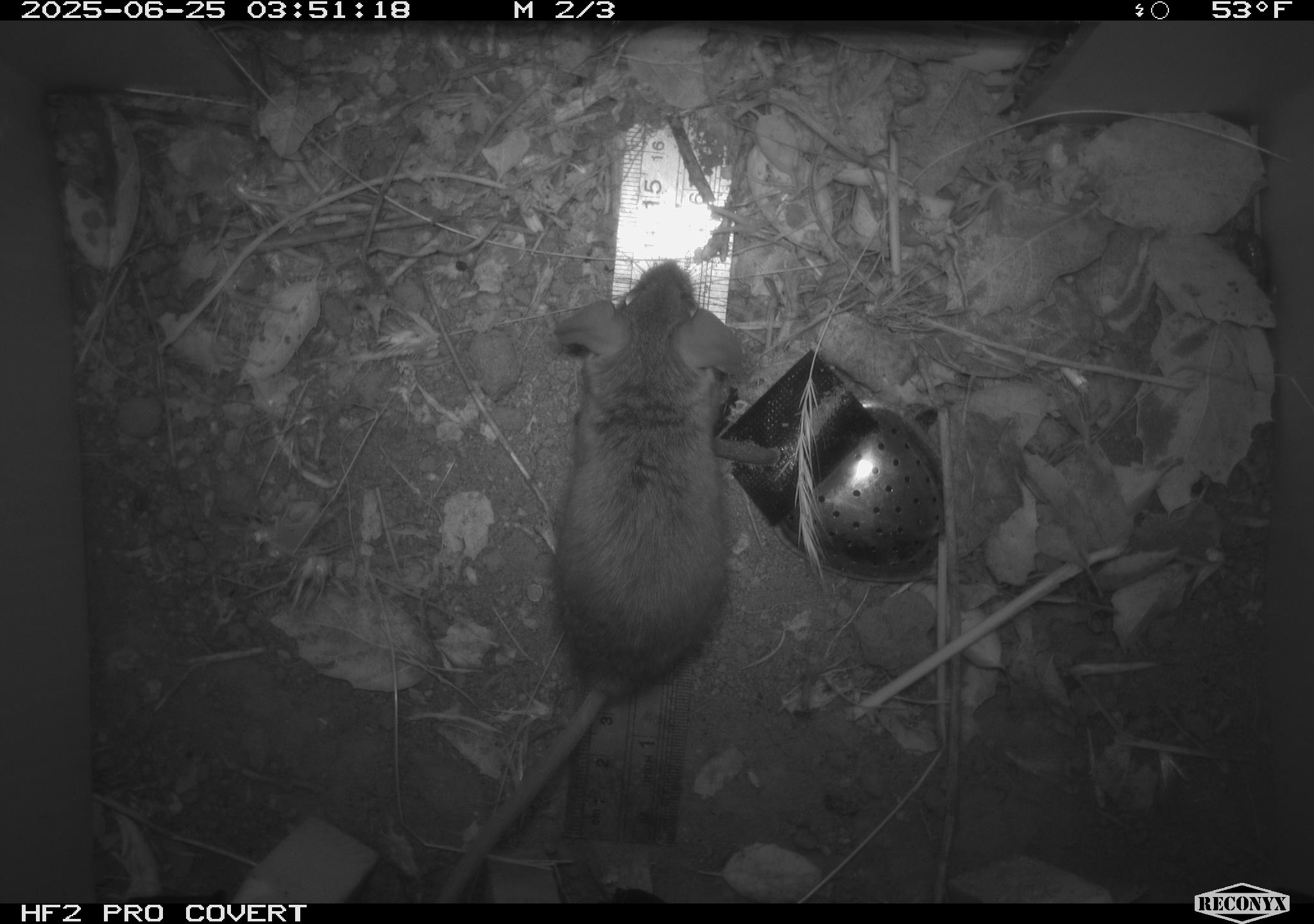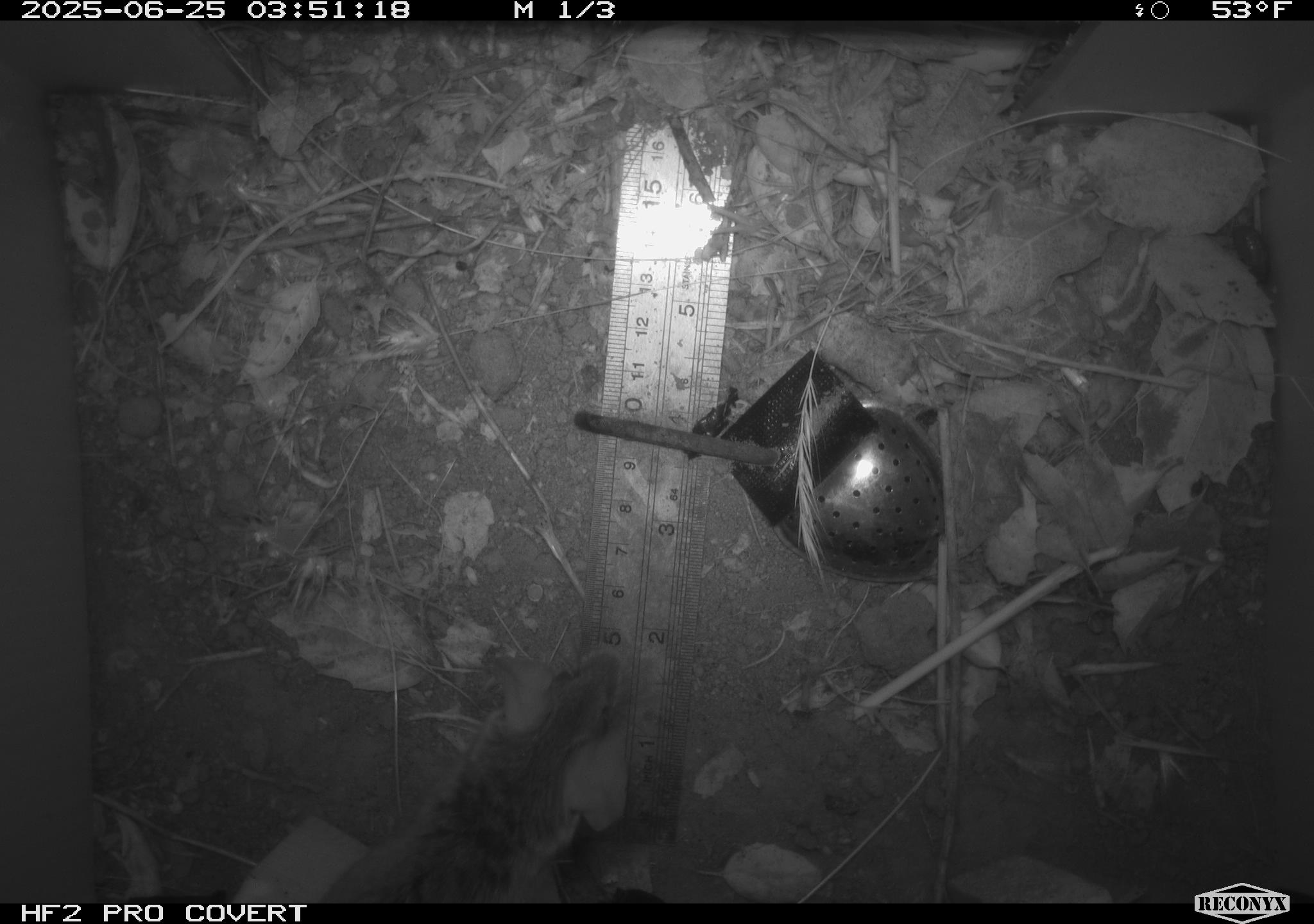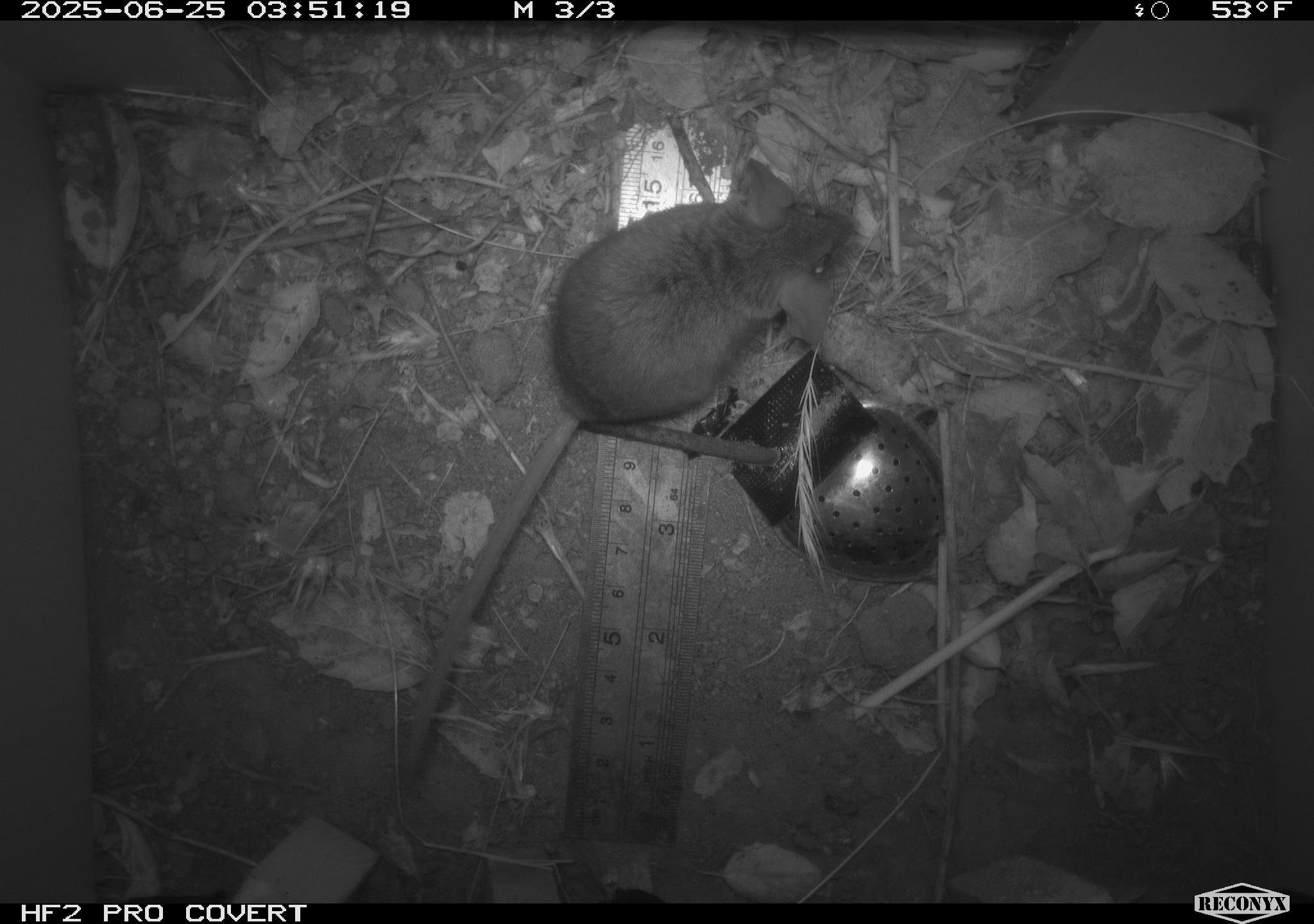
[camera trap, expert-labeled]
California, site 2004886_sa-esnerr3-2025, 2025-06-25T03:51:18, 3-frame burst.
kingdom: Animalia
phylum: Chordata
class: Mammalia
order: Rodentia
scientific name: Rodentia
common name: rodent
Rodent (Rodentia).